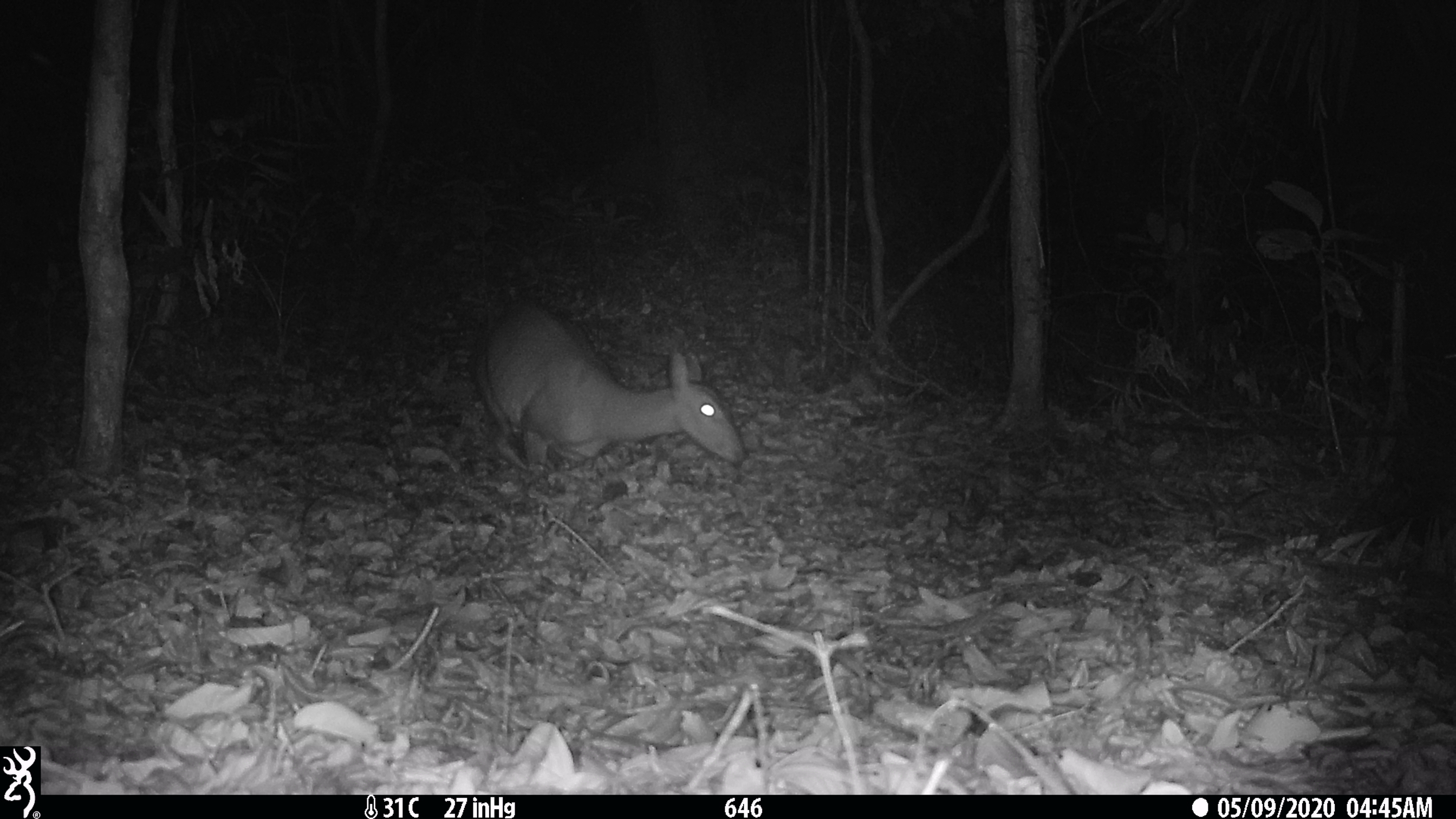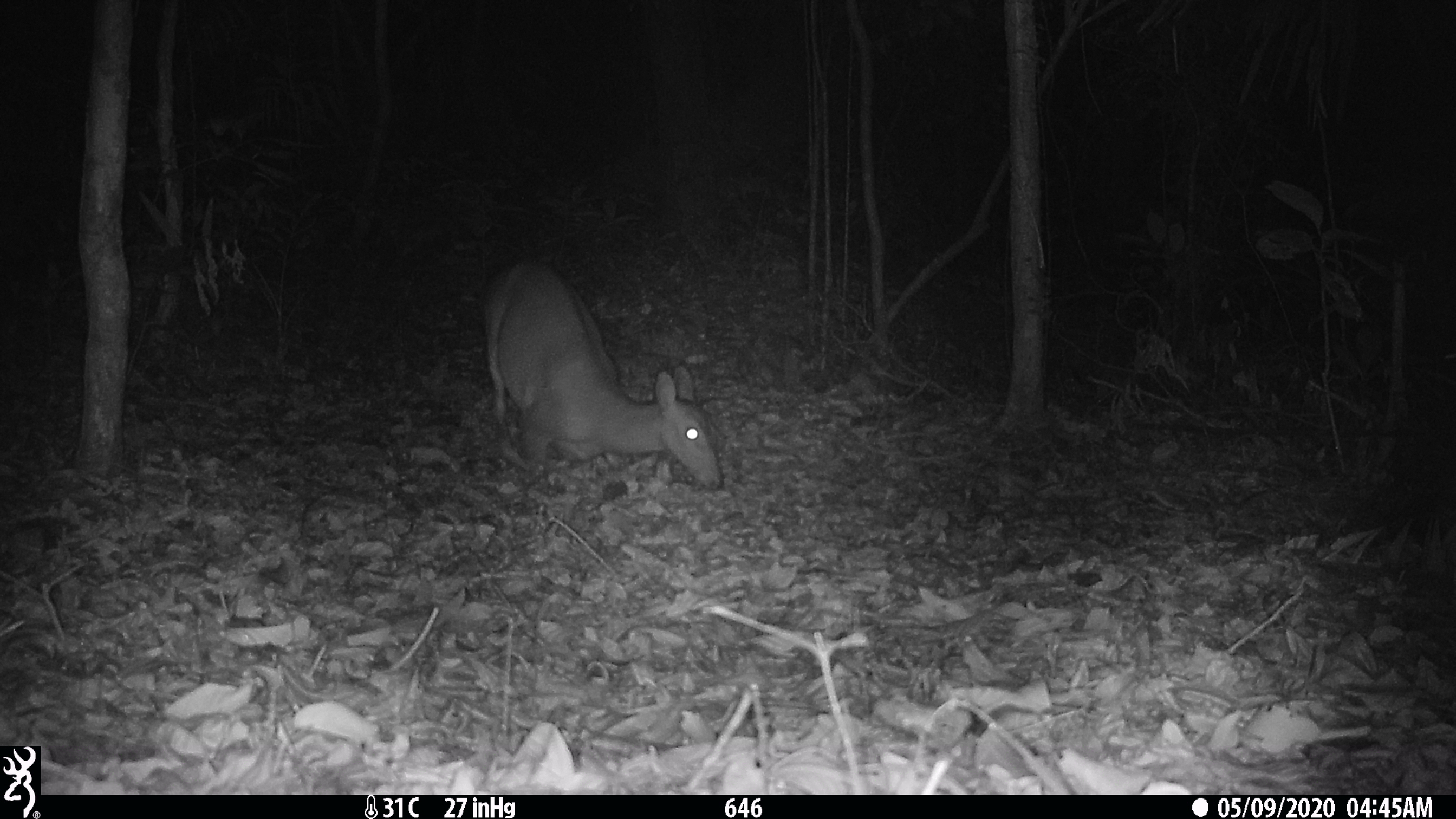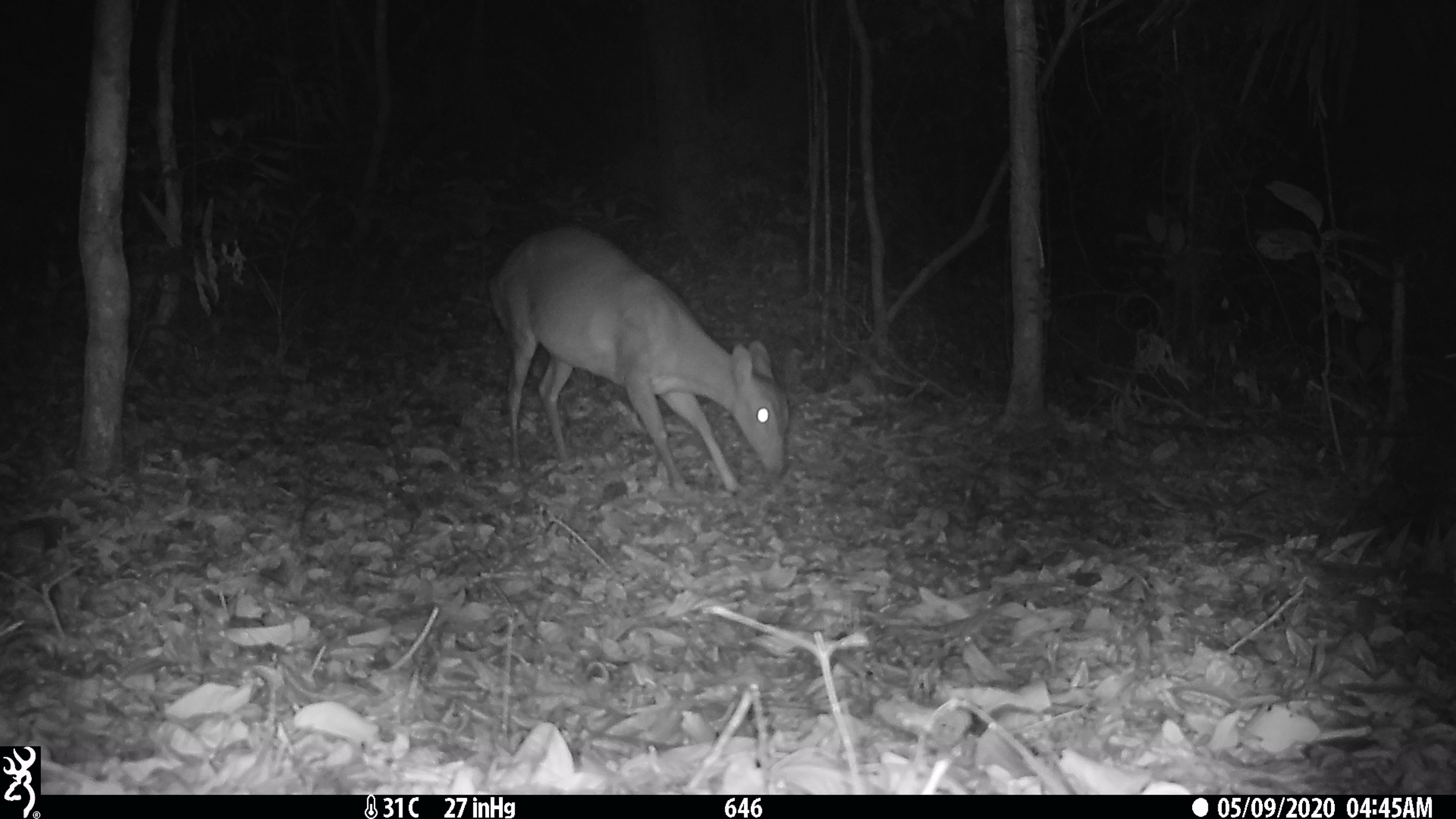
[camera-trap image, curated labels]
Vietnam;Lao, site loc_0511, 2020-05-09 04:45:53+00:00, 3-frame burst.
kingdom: Animalia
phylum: Chordata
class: Mammalia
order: Artiodactyla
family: Cervidae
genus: Muntiacus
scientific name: Muntiacus vuquangensis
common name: large-antlered muntjac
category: large antlered muntjac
Large antlered muntjac (large-antlered muntjac) (Muntiacus vuquangensis). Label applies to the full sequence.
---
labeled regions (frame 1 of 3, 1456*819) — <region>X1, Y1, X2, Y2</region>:
large antlered muntjac: <region>469, 299, 745, 475</region>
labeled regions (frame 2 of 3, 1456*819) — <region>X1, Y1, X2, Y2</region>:
large antlered muntjac: <region>472, 254, 722, 489</region>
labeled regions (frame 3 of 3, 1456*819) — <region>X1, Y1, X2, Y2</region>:
large antlered muntjac: <region>484, 222, 790, 495</region>